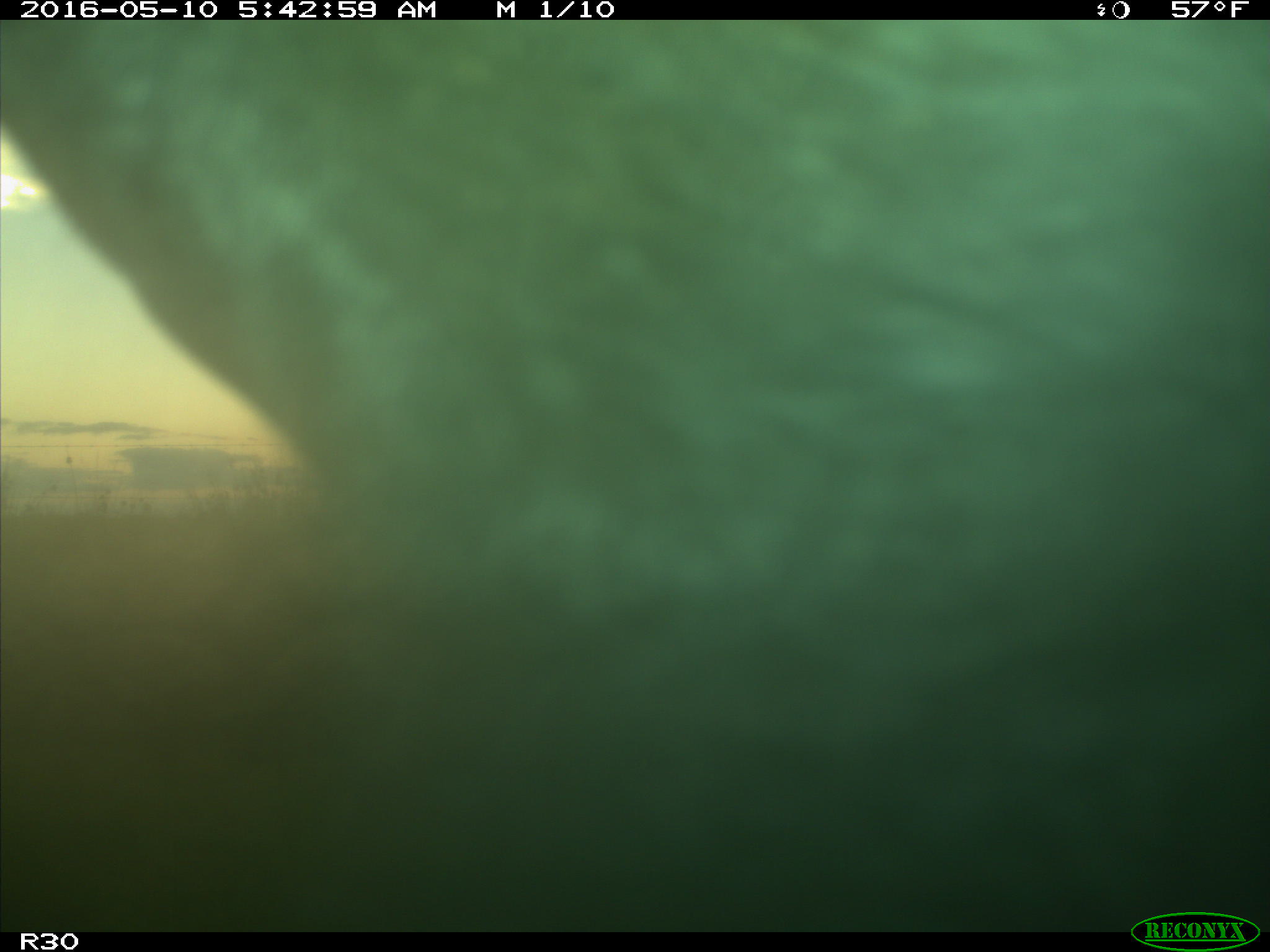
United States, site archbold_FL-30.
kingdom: Animalia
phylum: Chordata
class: Mammalia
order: Artiodactyla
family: Bovidae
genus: Bos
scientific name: Bos taurus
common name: domestic cow